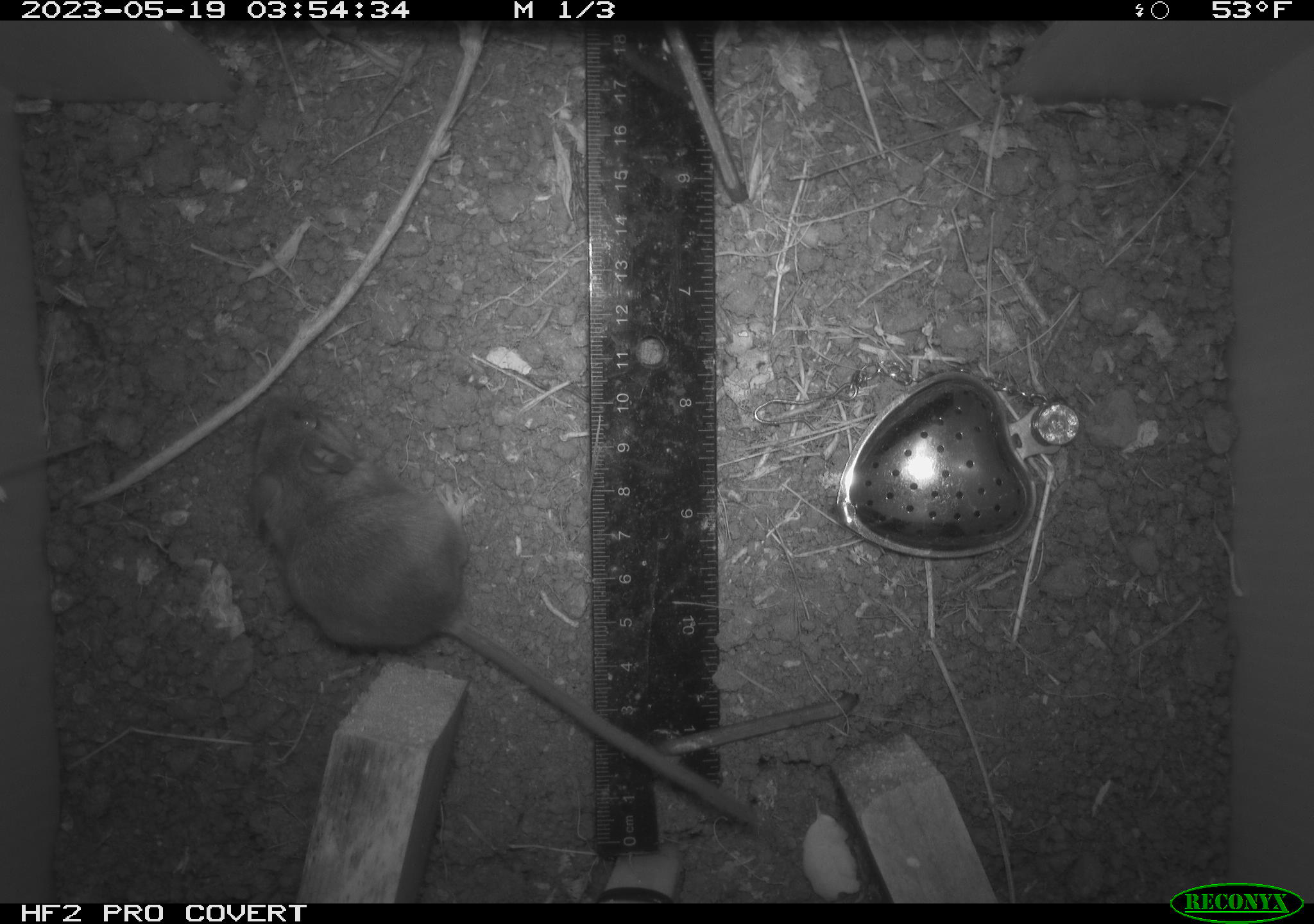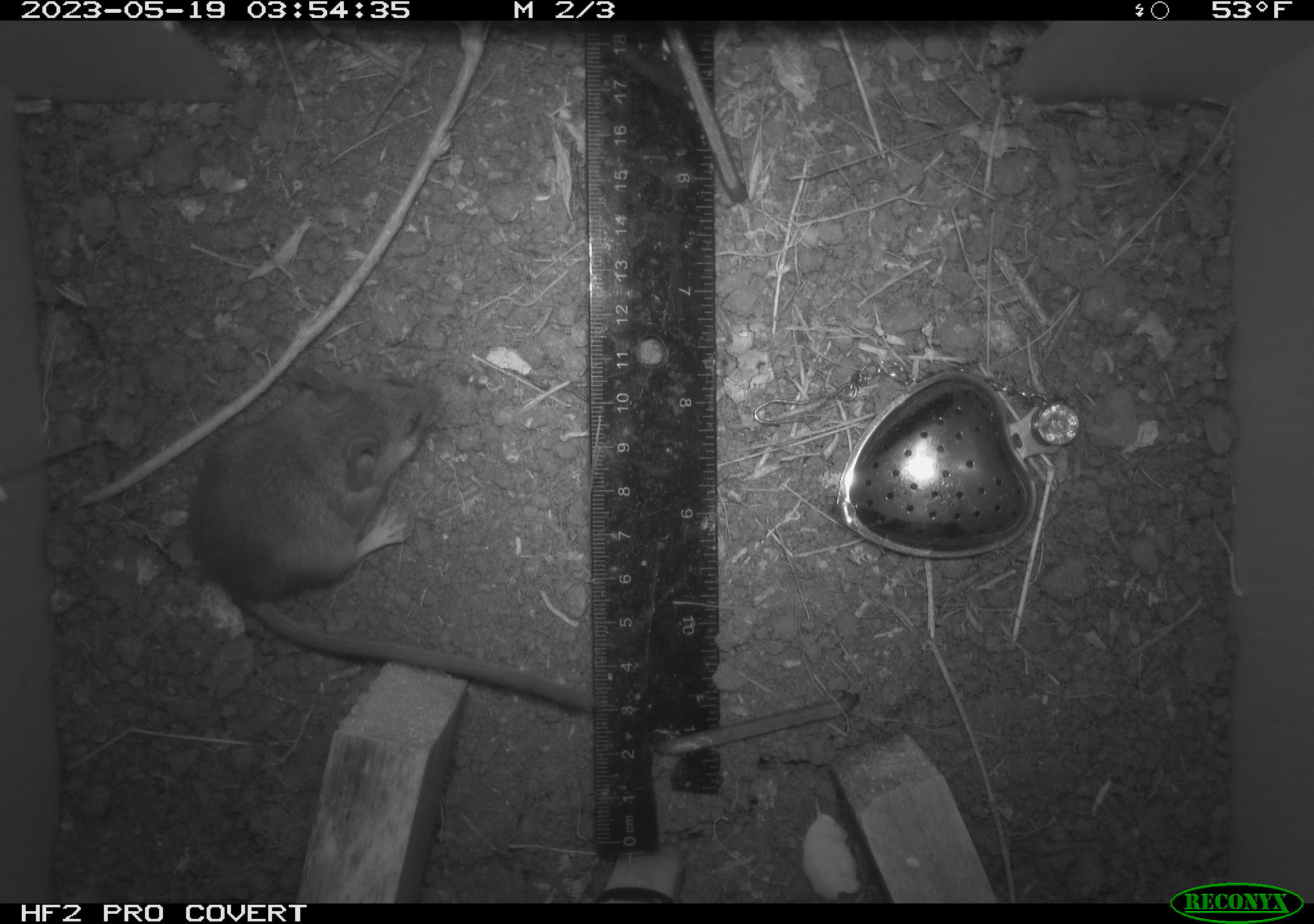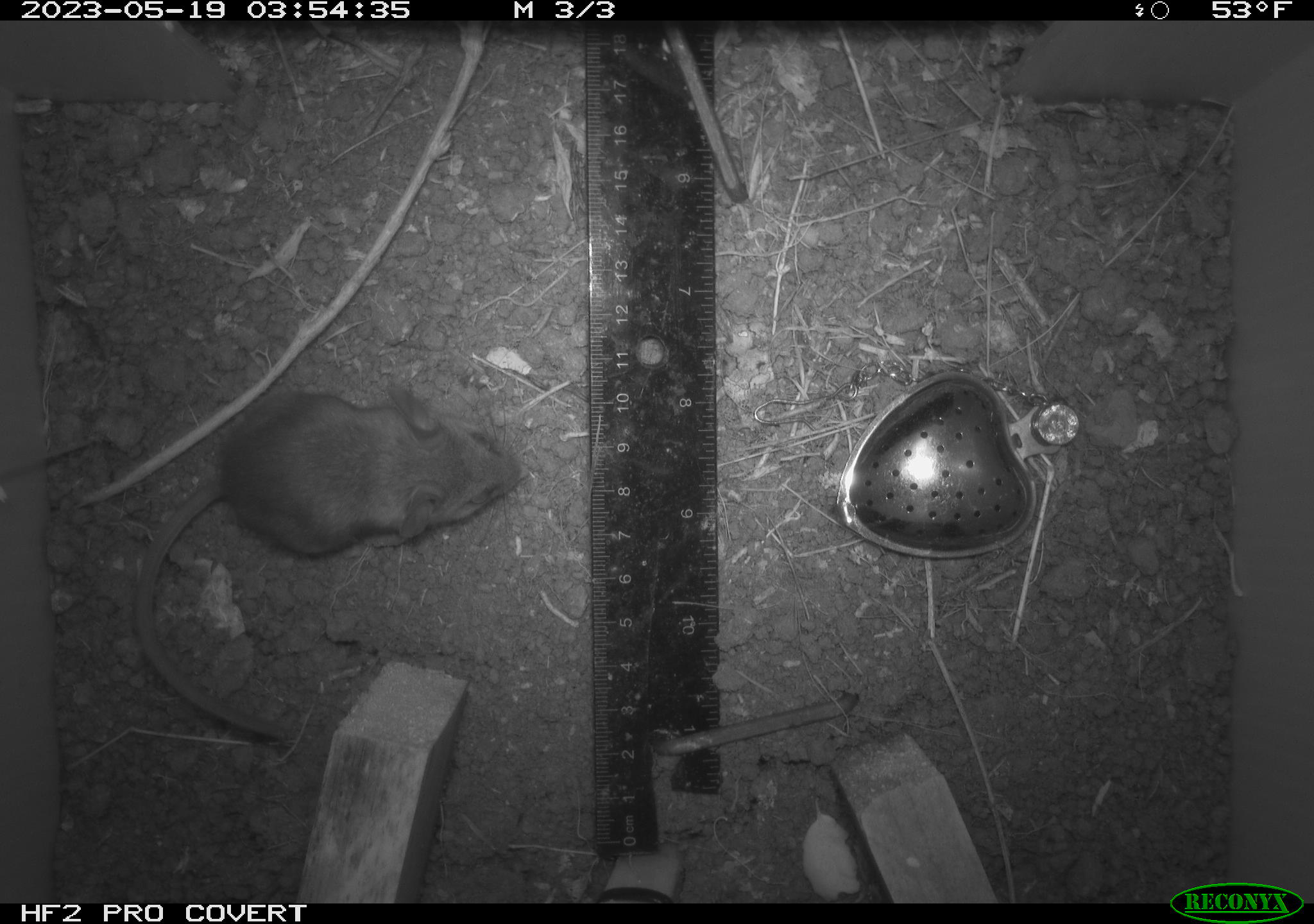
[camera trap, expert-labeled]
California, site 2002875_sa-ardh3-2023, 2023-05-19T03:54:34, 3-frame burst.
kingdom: Animalia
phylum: Chordata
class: Mammalia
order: Rodentia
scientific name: Rodentia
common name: mouse species